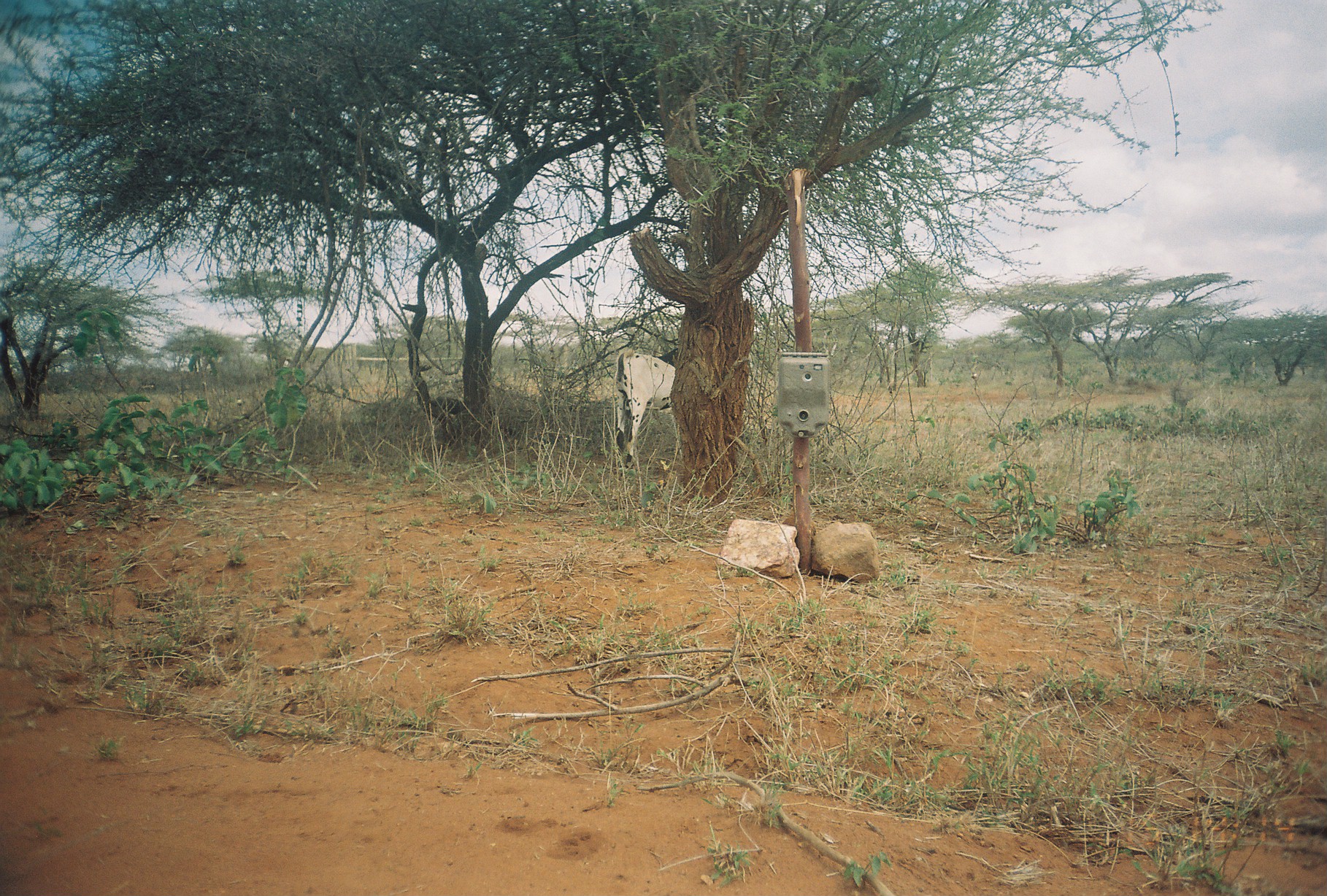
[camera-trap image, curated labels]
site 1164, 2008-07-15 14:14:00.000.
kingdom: Animalia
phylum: Chordata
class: Mammalia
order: Artiodactyla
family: Bovidae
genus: Capra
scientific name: Capra aegagrus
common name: wild goat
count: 1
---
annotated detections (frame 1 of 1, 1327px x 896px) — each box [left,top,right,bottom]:
capra aegagrus: [612,347,680,471]